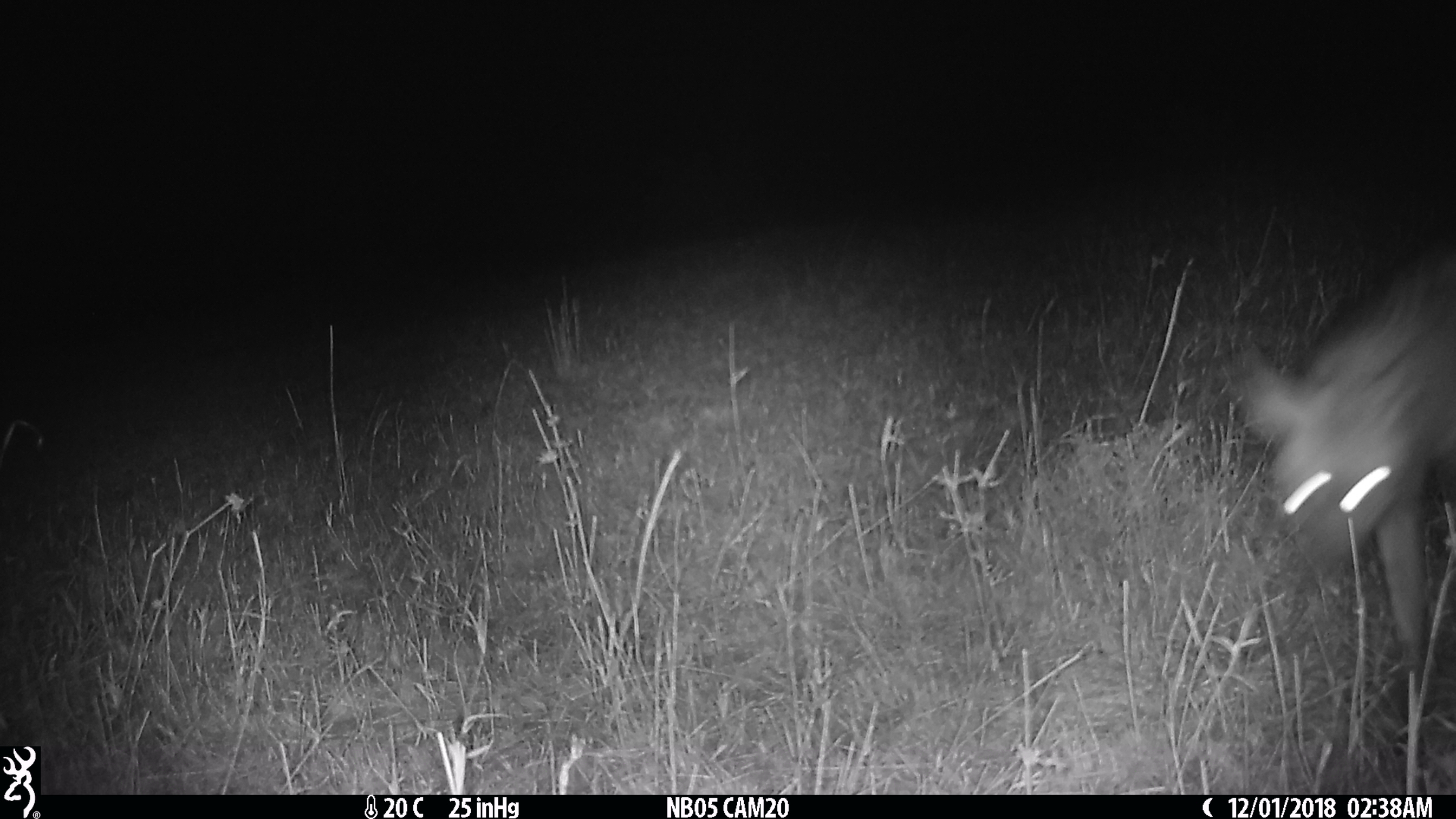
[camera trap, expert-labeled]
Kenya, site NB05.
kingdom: Animalia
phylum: Chordata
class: Mammalia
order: Carnivora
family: Hyaenidae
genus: Crocuta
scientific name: Crocuta crocuta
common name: spotted hyena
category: hyena spotted